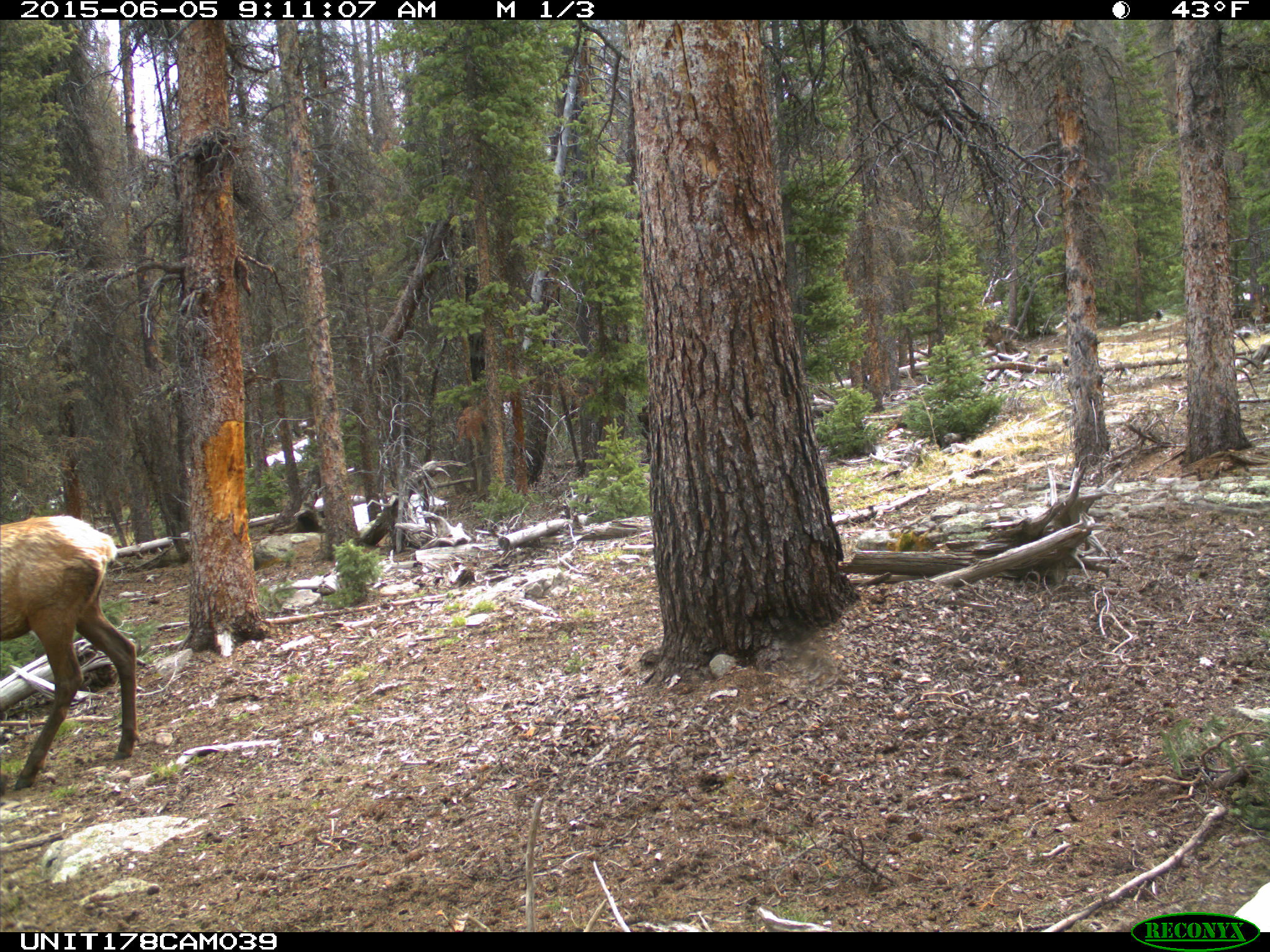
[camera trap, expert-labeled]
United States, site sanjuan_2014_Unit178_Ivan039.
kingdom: Animalia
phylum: Chordata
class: Mammalia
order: Artiodactyla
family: Cervidae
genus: Cervus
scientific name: Cervus elaphus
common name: red deer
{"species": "Cervus elaphus (red deer)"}